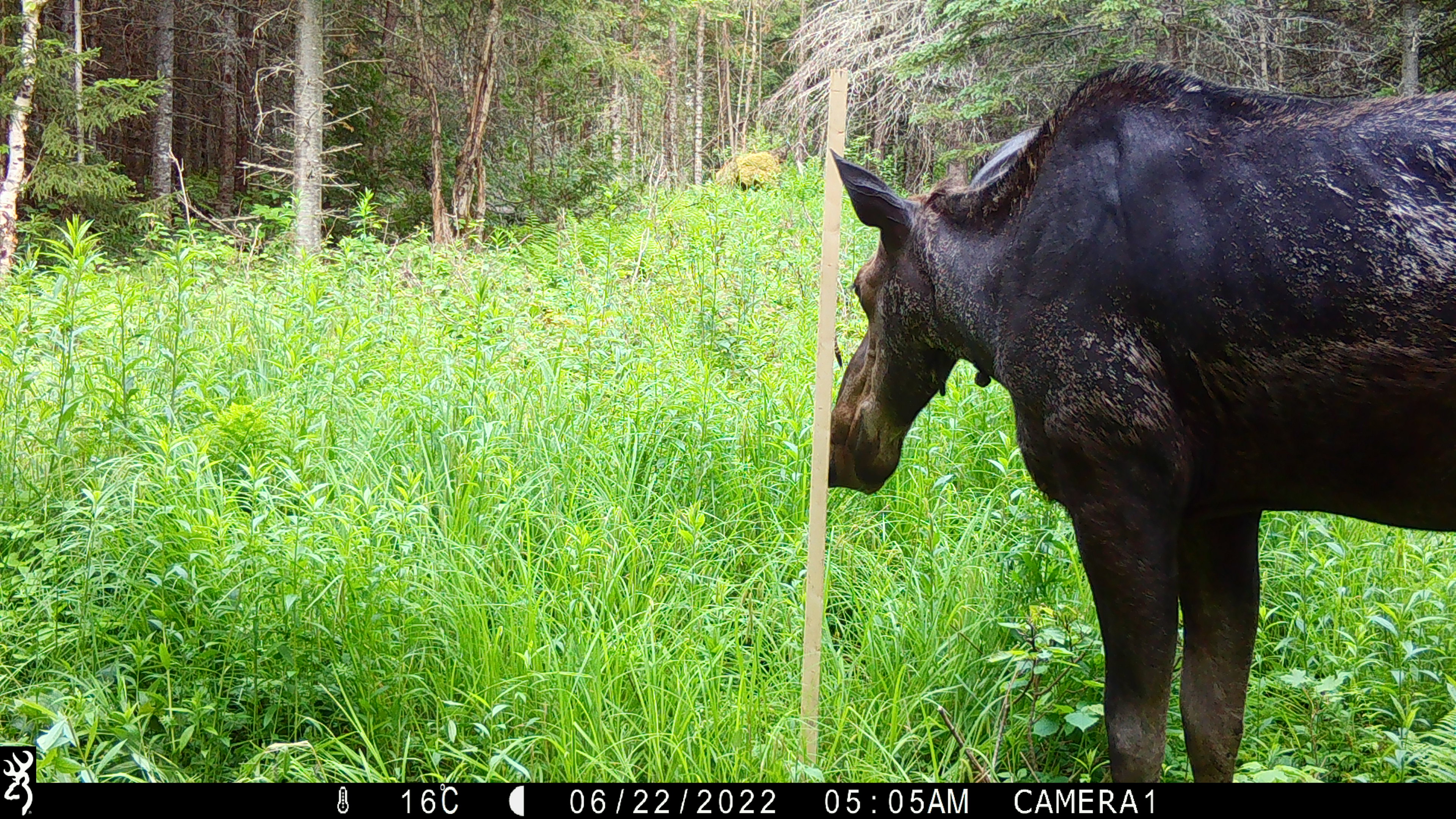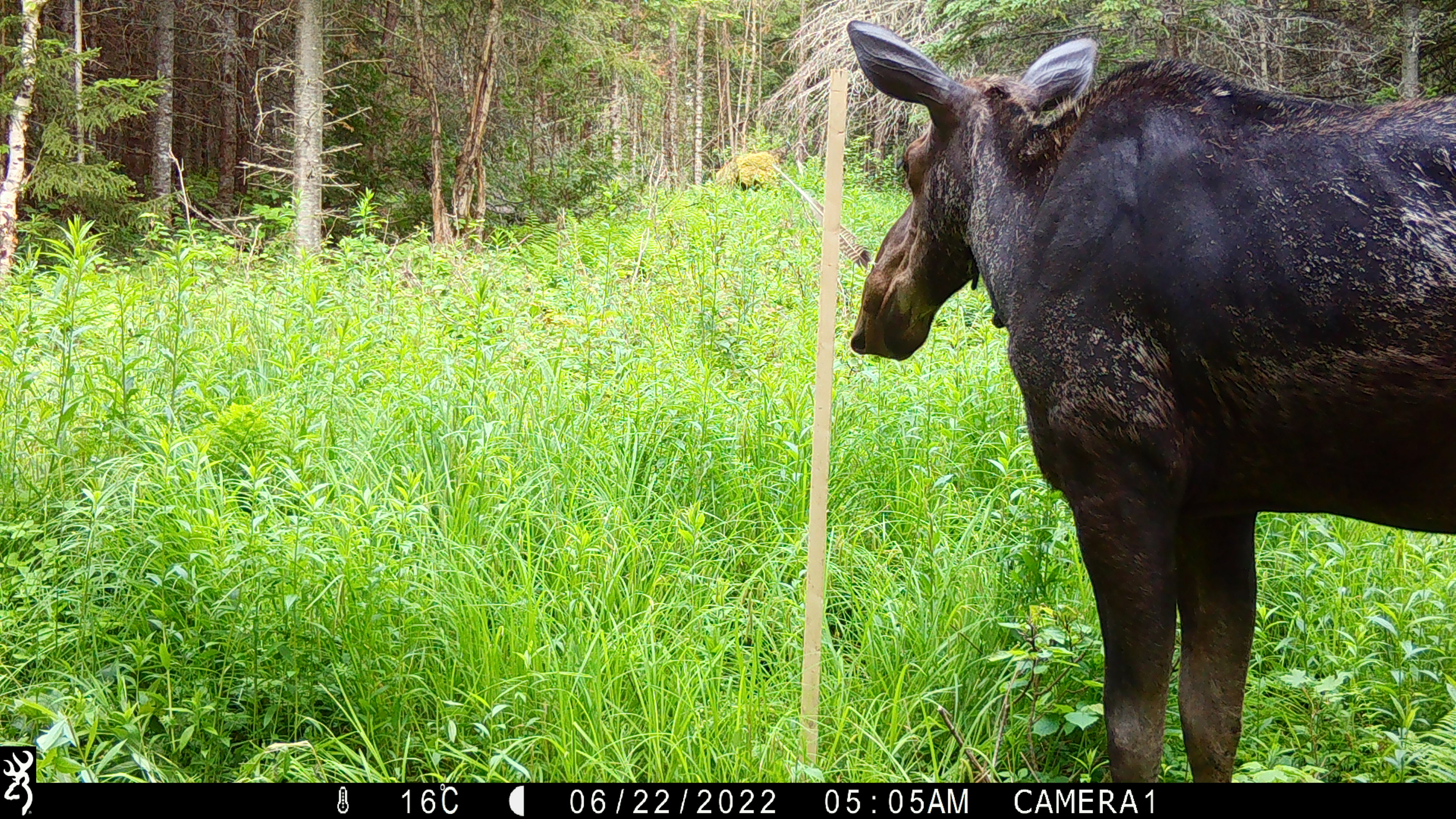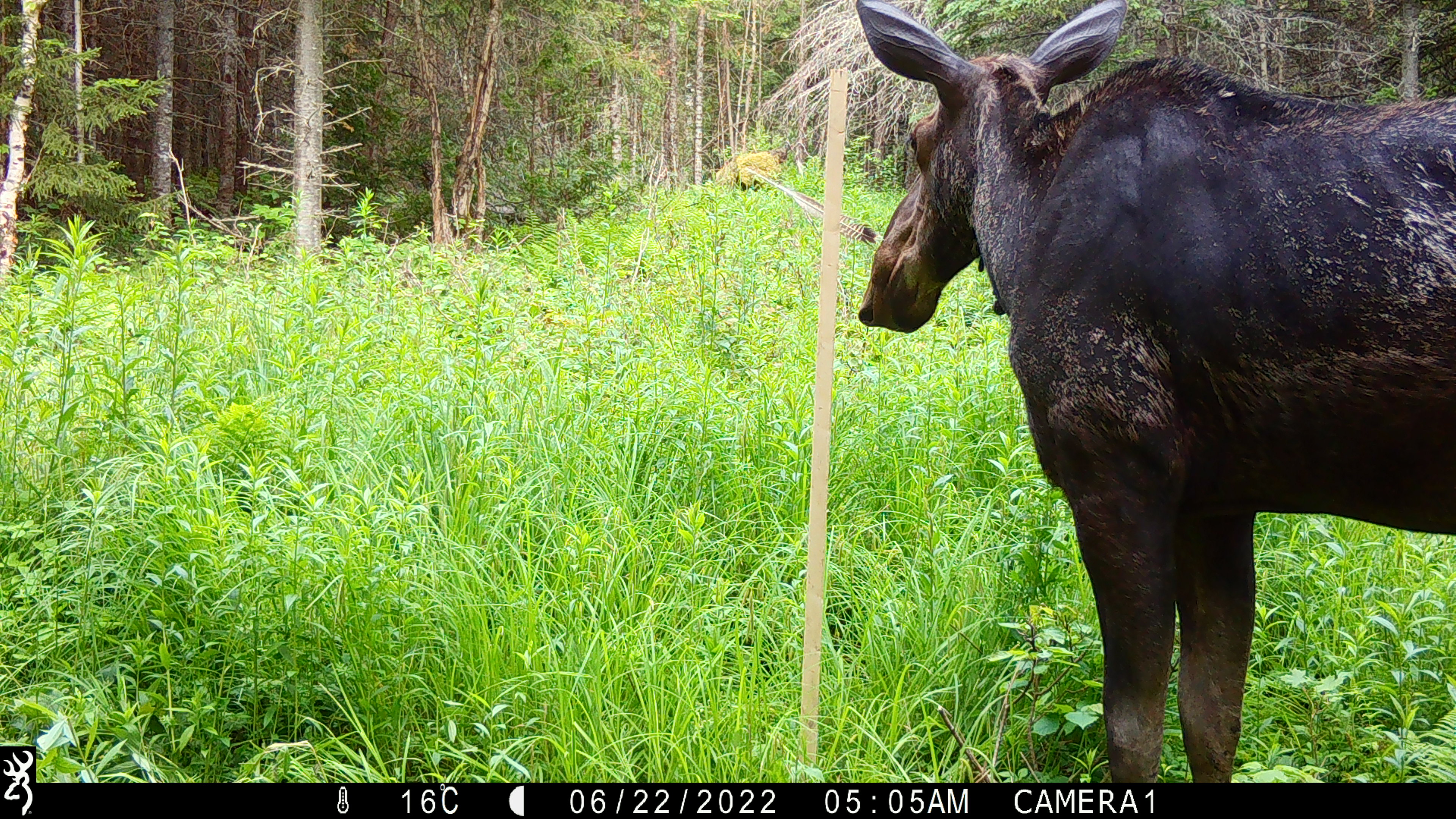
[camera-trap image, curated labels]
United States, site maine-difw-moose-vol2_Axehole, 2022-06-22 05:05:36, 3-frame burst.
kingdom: Animalia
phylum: Chordata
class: Mammalia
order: Artiodactyla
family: Cervidae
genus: Alces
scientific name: Alces alces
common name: moose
Moose (Alces alces).